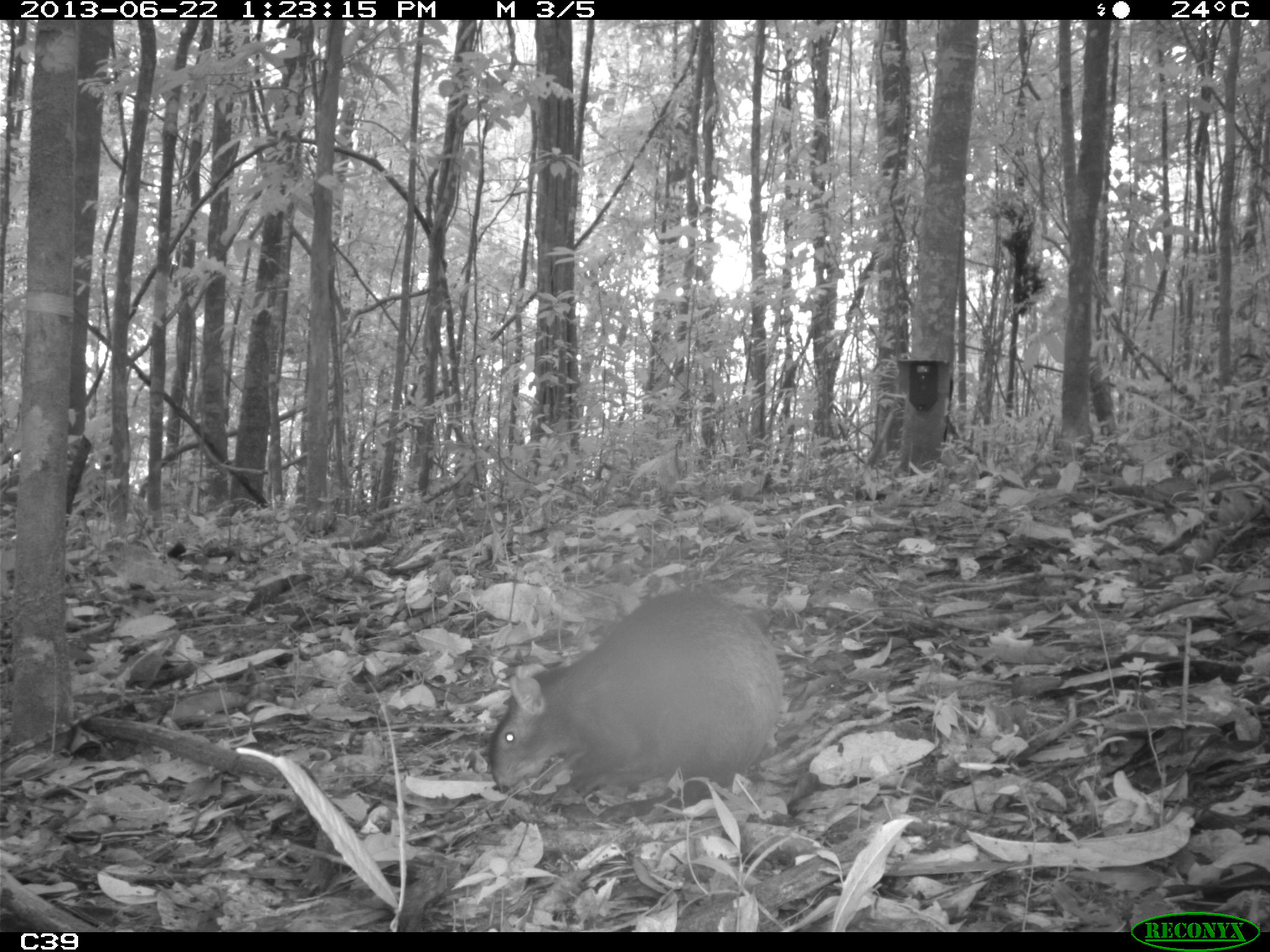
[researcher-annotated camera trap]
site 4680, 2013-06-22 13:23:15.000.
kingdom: Animalia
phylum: Chordata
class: Mammalia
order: Rodentia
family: Dasyproctidae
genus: Dasyprocta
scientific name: Dasyprocta leporina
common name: red-rumped agouti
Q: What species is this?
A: Dasyprocta leporina (red-rumped agouti).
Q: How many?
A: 1.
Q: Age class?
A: Adult.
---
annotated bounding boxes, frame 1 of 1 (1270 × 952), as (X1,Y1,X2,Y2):
dasyprocta leporina: (484,585,785,828)